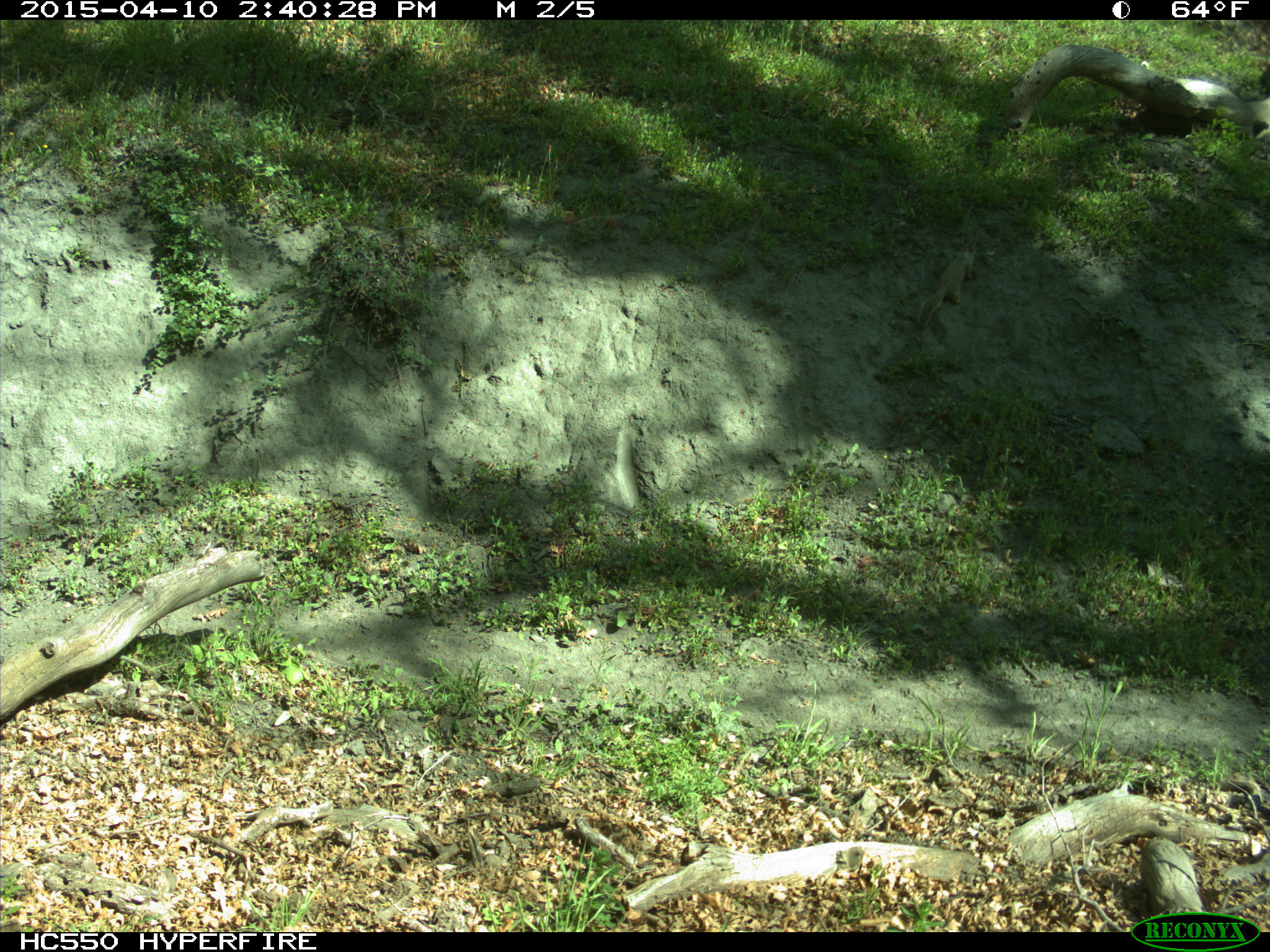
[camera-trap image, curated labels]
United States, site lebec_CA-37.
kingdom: Animalia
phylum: Chordata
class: Mammalia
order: Rodentia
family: Sciuridae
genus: Otospermophilus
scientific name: Otospermophilus beecheyi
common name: california ground squirrel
Otospermophilus beecheyi (california ground squirrel).